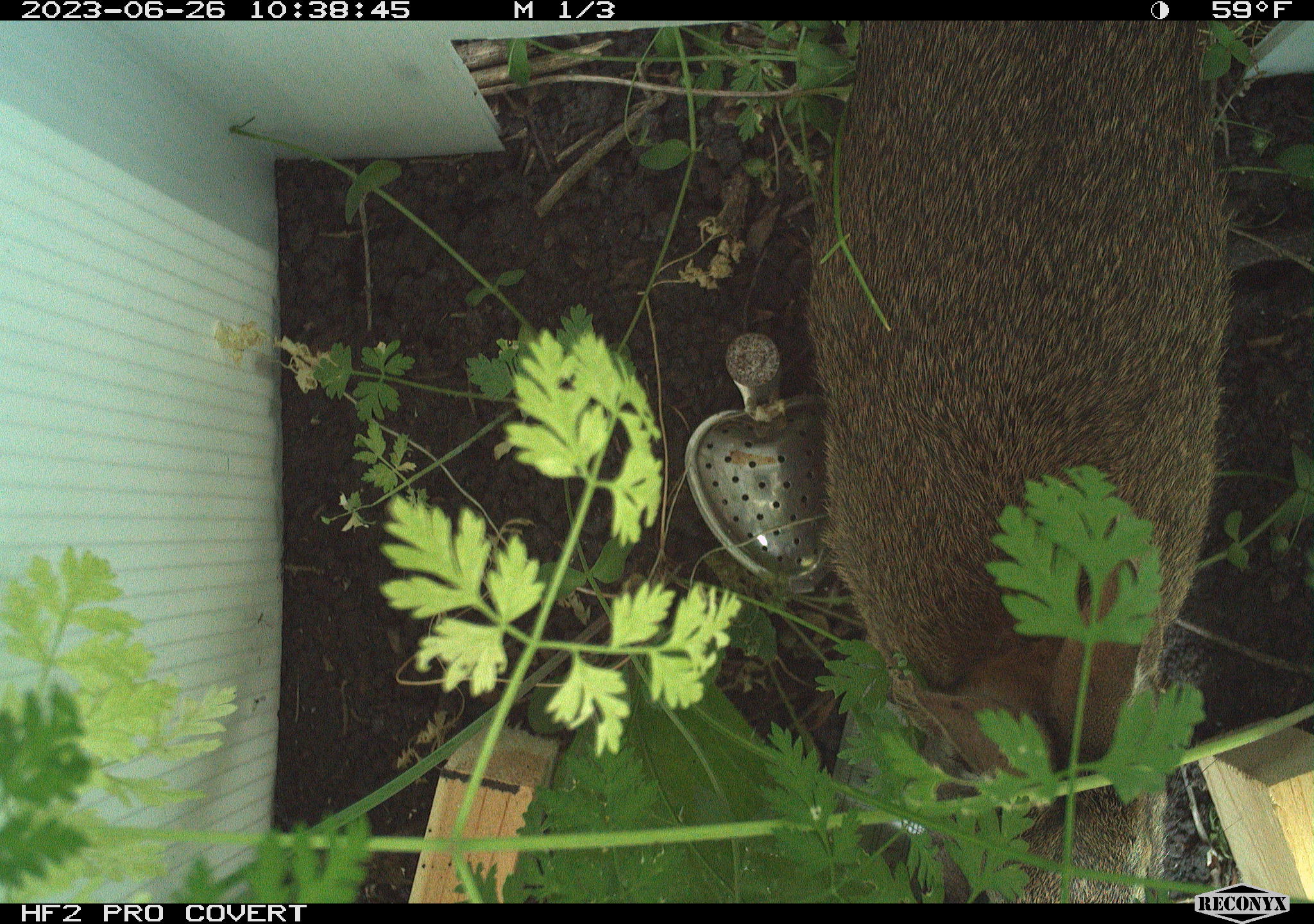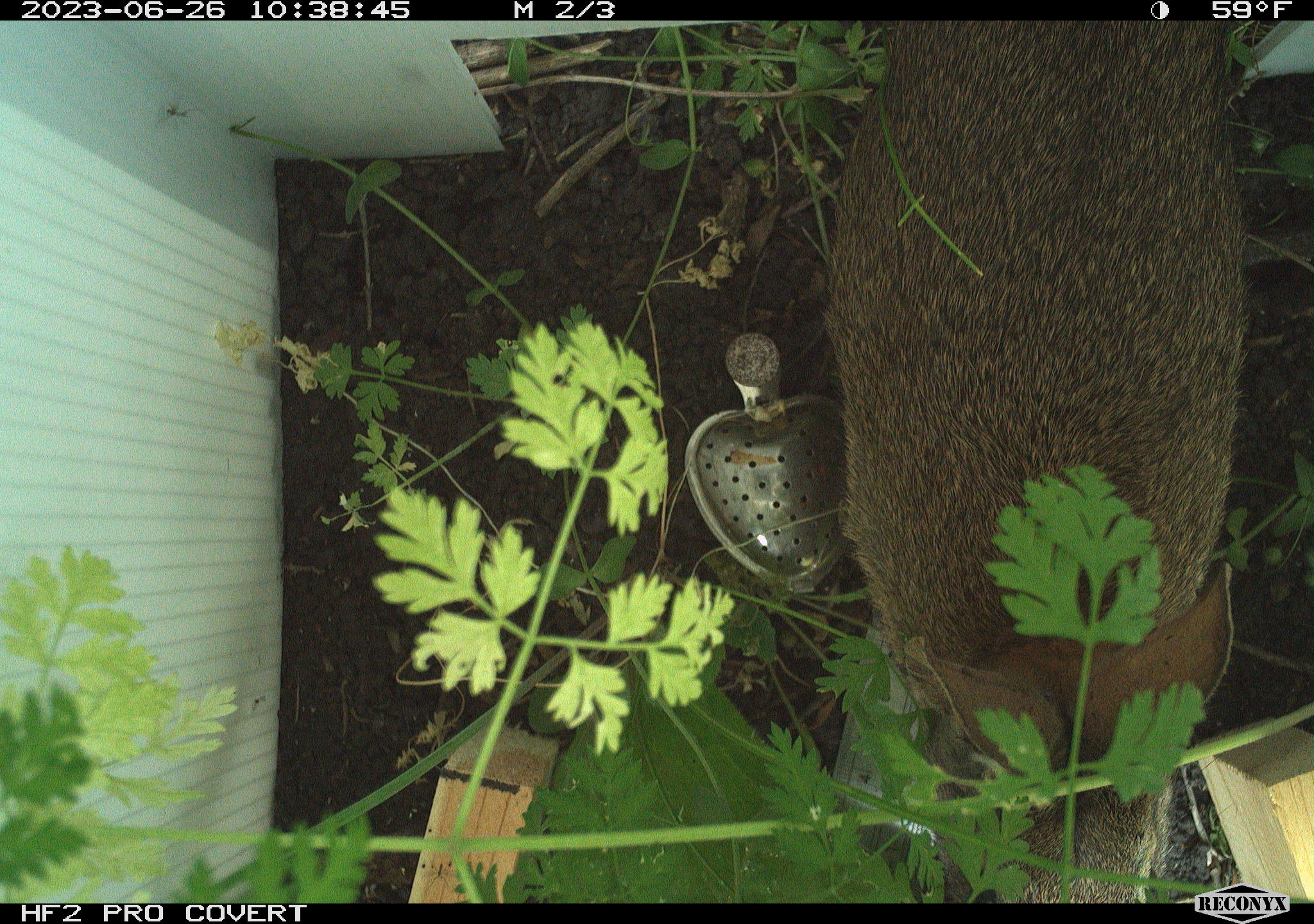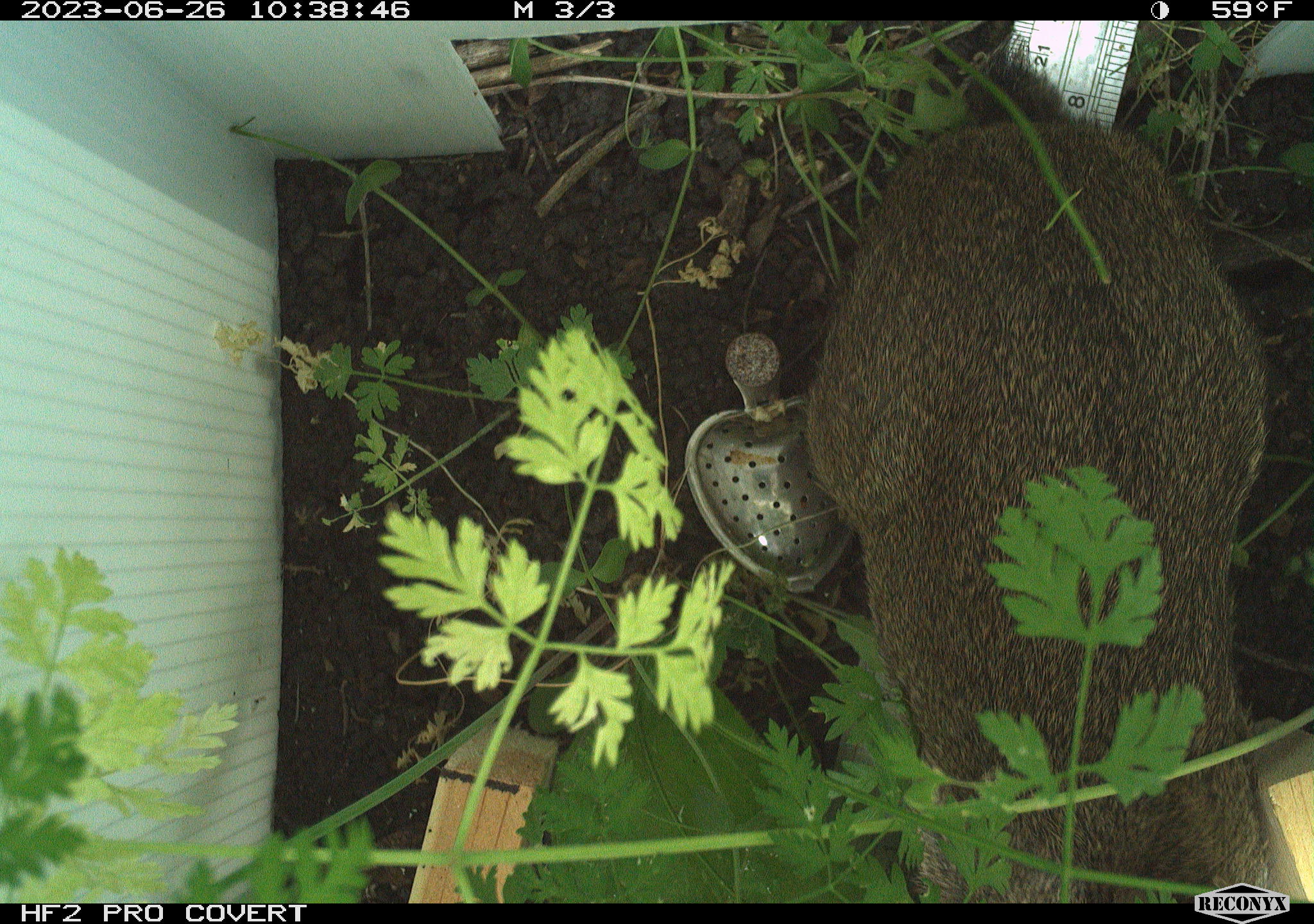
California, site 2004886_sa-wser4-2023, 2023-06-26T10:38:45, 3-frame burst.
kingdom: Animalia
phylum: Chordata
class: Mammalia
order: Lagomorpha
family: Leporidae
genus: Sylvilagus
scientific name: Sylvilagus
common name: cottontail rabbits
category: sylvilagus species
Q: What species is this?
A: Sylvilagus species (cottontail rabbits) (Sylvilagus).